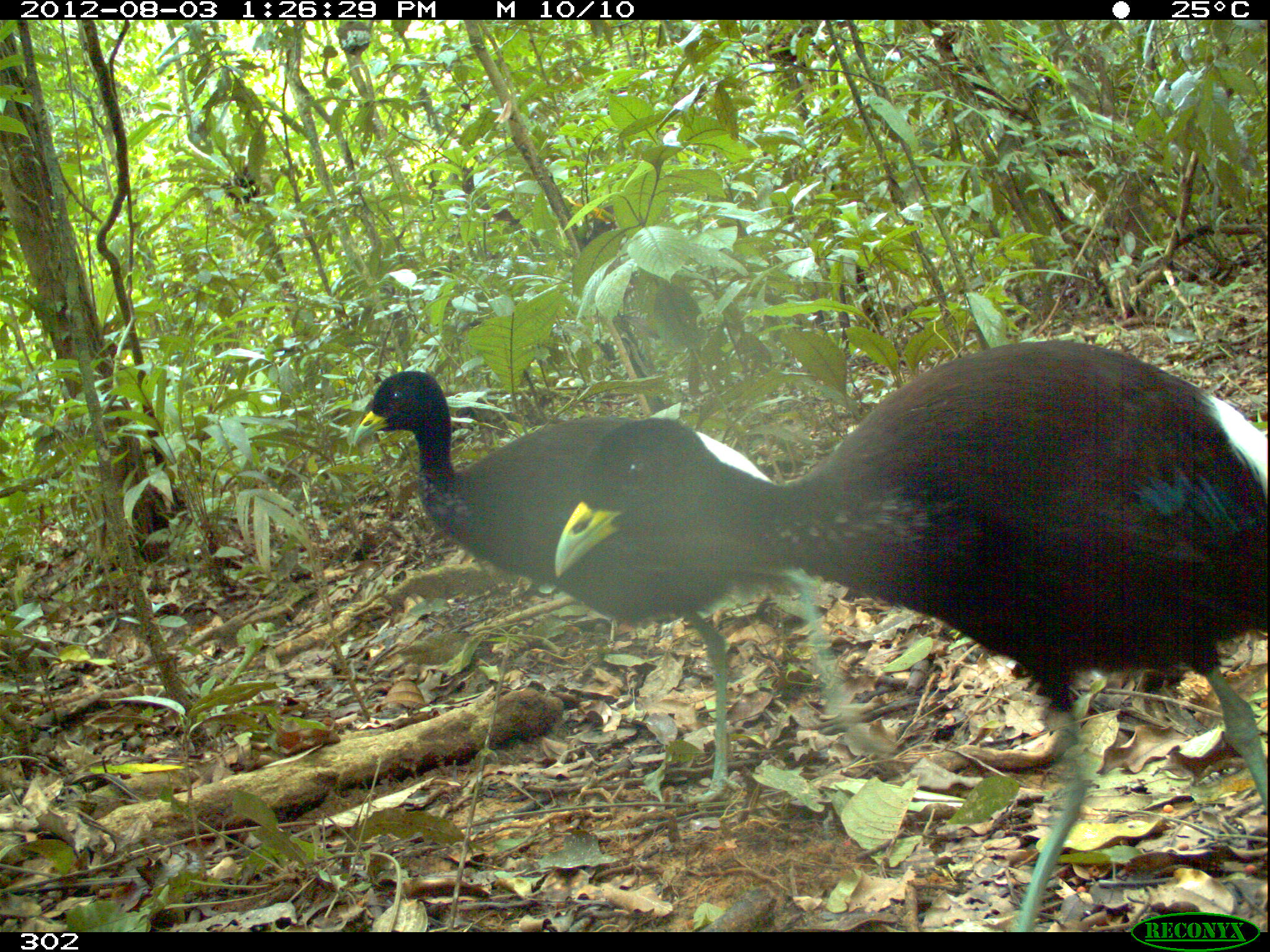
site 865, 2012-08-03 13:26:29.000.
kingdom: Animalia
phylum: Chordata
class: Aves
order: Gruiformes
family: Psophiidae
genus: Psophia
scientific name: Psophia leucoptera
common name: pale-winged trumpeter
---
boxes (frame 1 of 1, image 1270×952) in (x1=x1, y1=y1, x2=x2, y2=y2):
psophia leucoptera: (x1=553, y1=337, x2=1270, y2=930); (x1=349, y1=369, x2=890, y2=805)